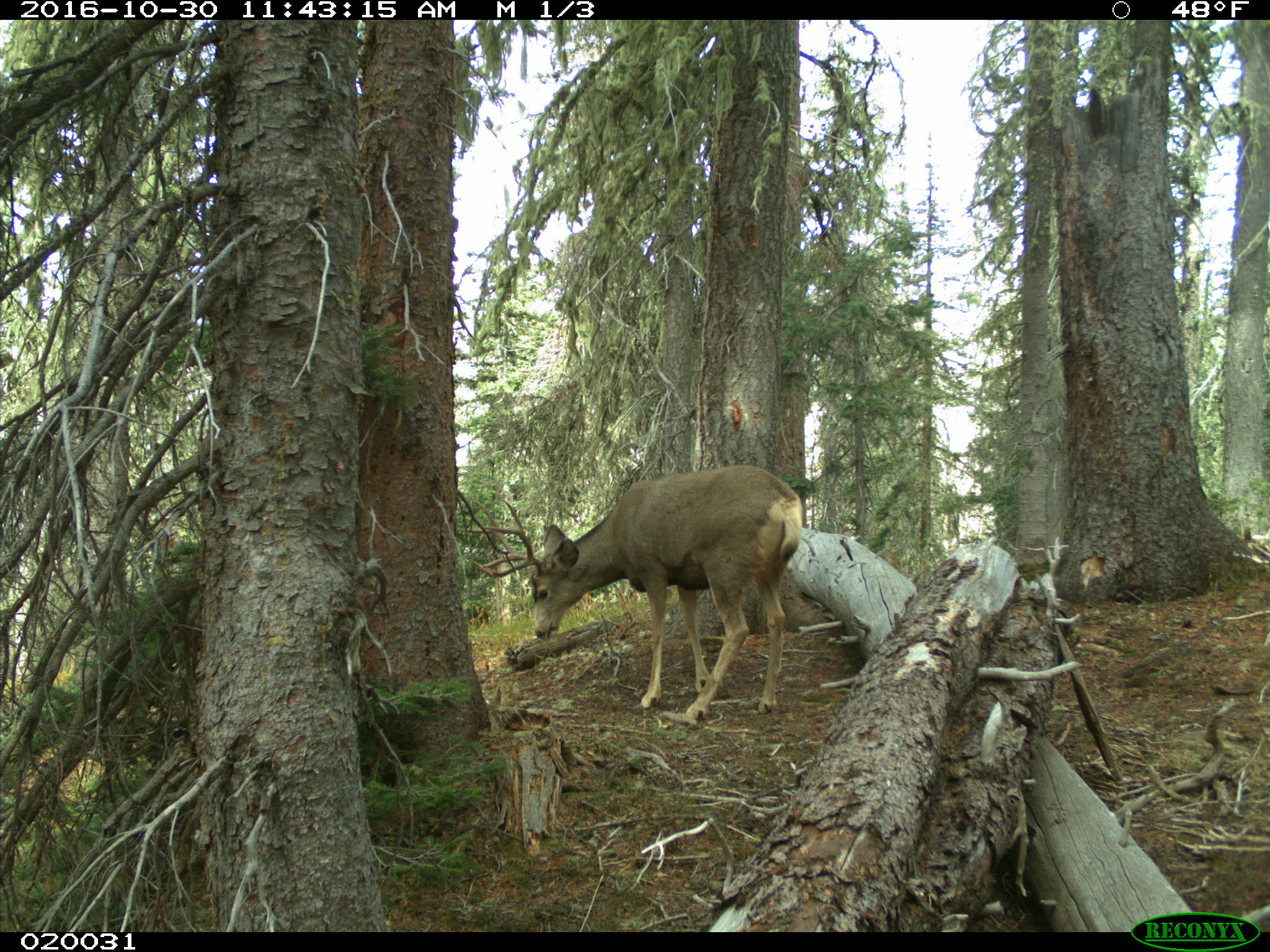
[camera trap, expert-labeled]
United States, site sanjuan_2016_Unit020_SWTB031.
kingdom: Animalia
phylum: Chordata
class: Mammalia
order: Artiodactyla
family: Cervidae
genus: Odocoileus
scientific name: Odocoileus hemionus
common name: mule deer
Odocoileus hemionus (mule deer).